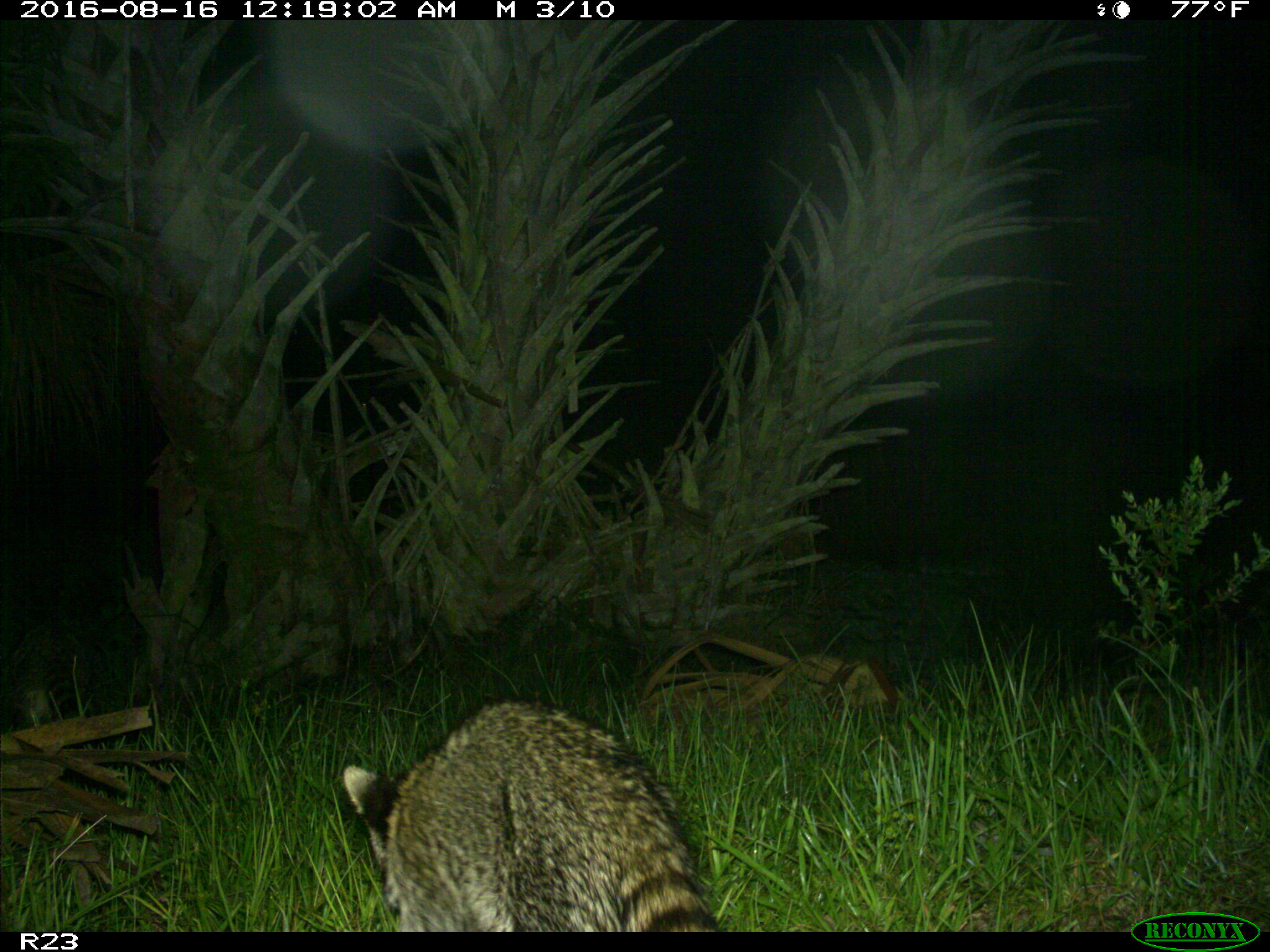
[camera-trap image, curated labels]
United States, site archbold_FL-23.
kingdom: Animalia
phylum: Chordata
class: Mammalia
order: Carnivora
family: Procyonidae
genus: Procyon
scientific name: Procyon lotor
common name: common raccoon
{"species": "Procyon lotor (common raccoon)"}